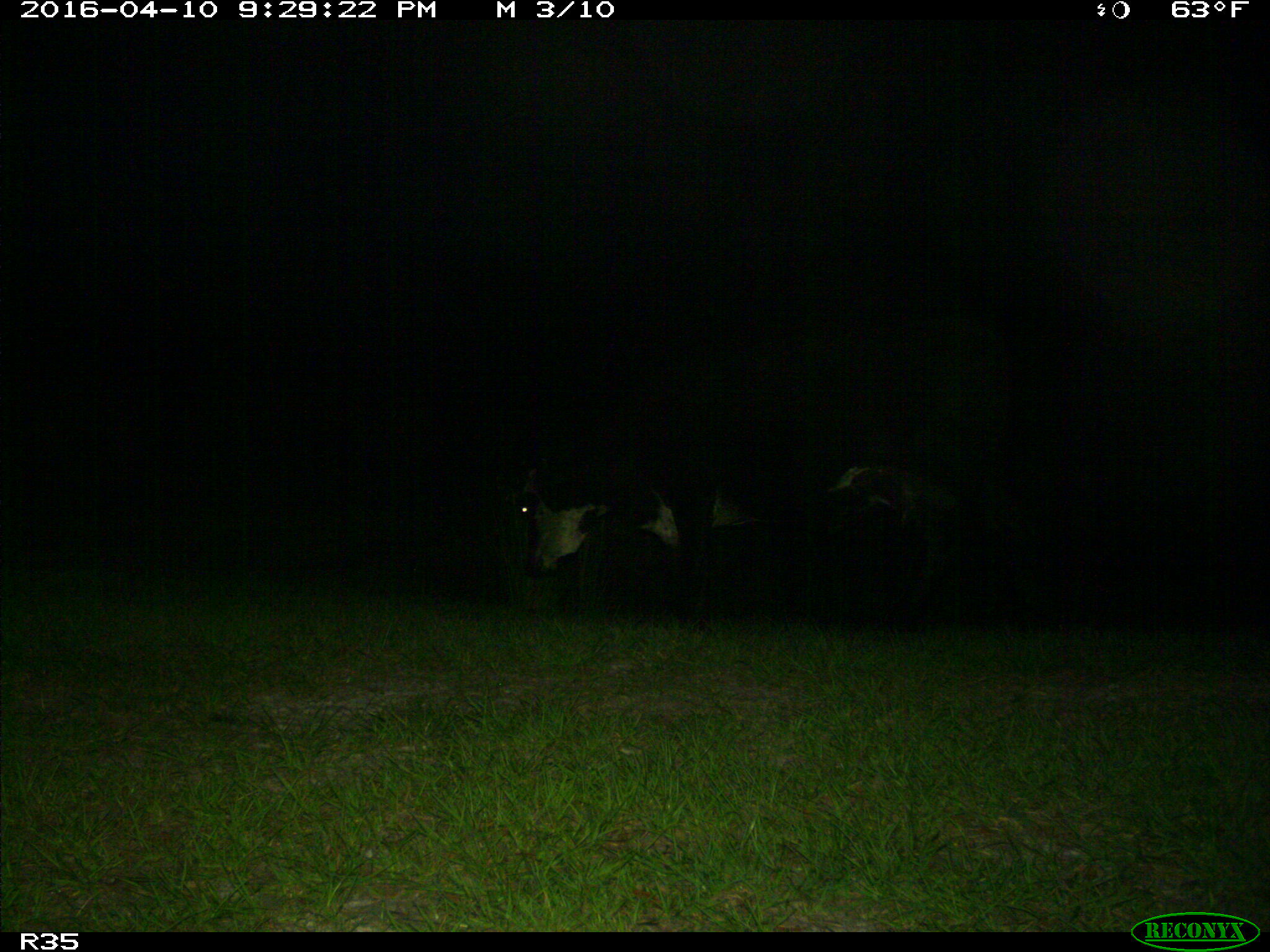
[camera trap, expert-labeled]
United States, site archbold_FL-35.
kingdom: Animalia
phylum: Chordata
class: Mammalia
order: Artiodactyla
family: Bovidae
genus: Bos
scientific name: Bos taurus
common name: domestic cow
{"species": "Bos taurus (domestic cow)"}